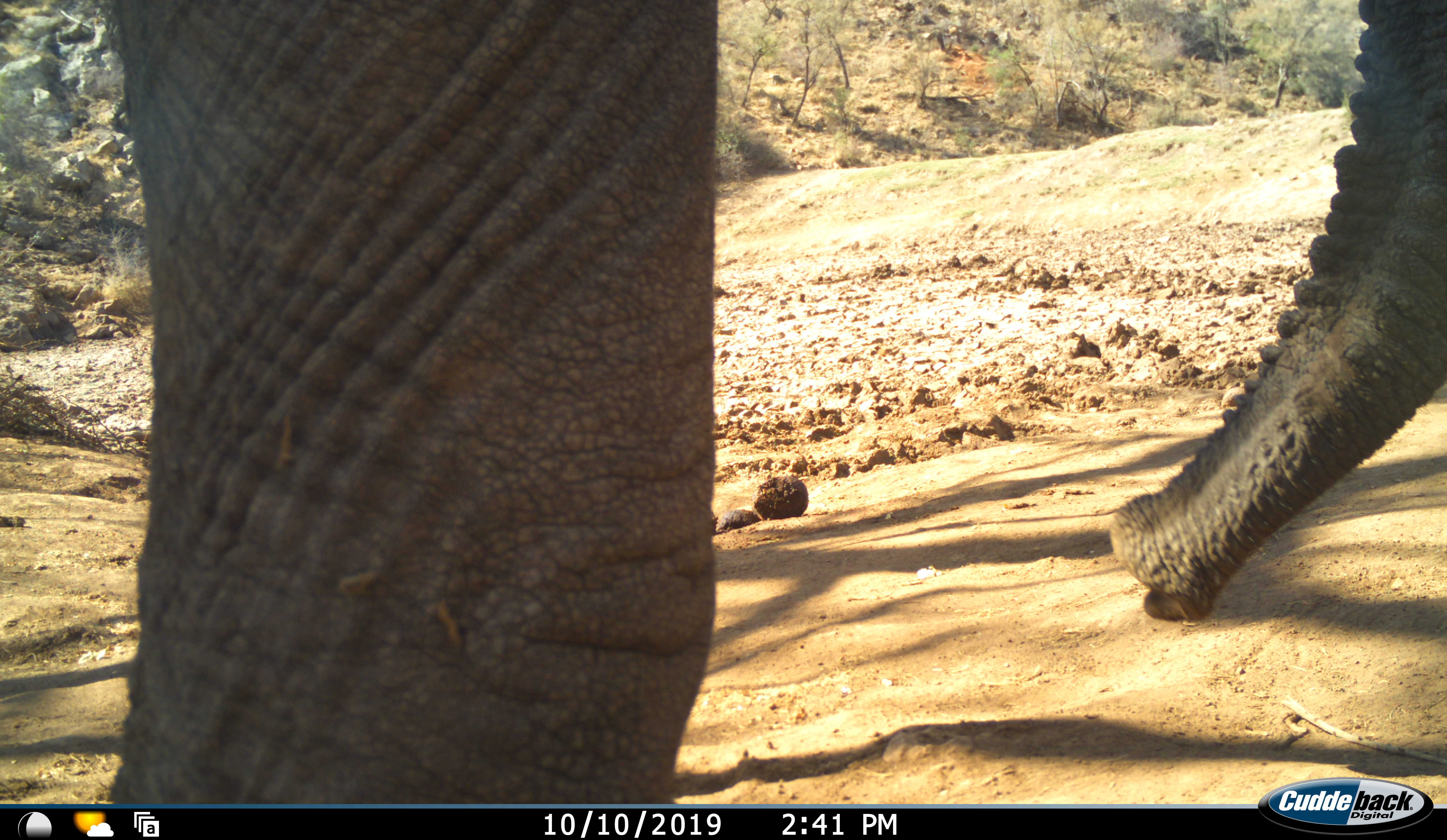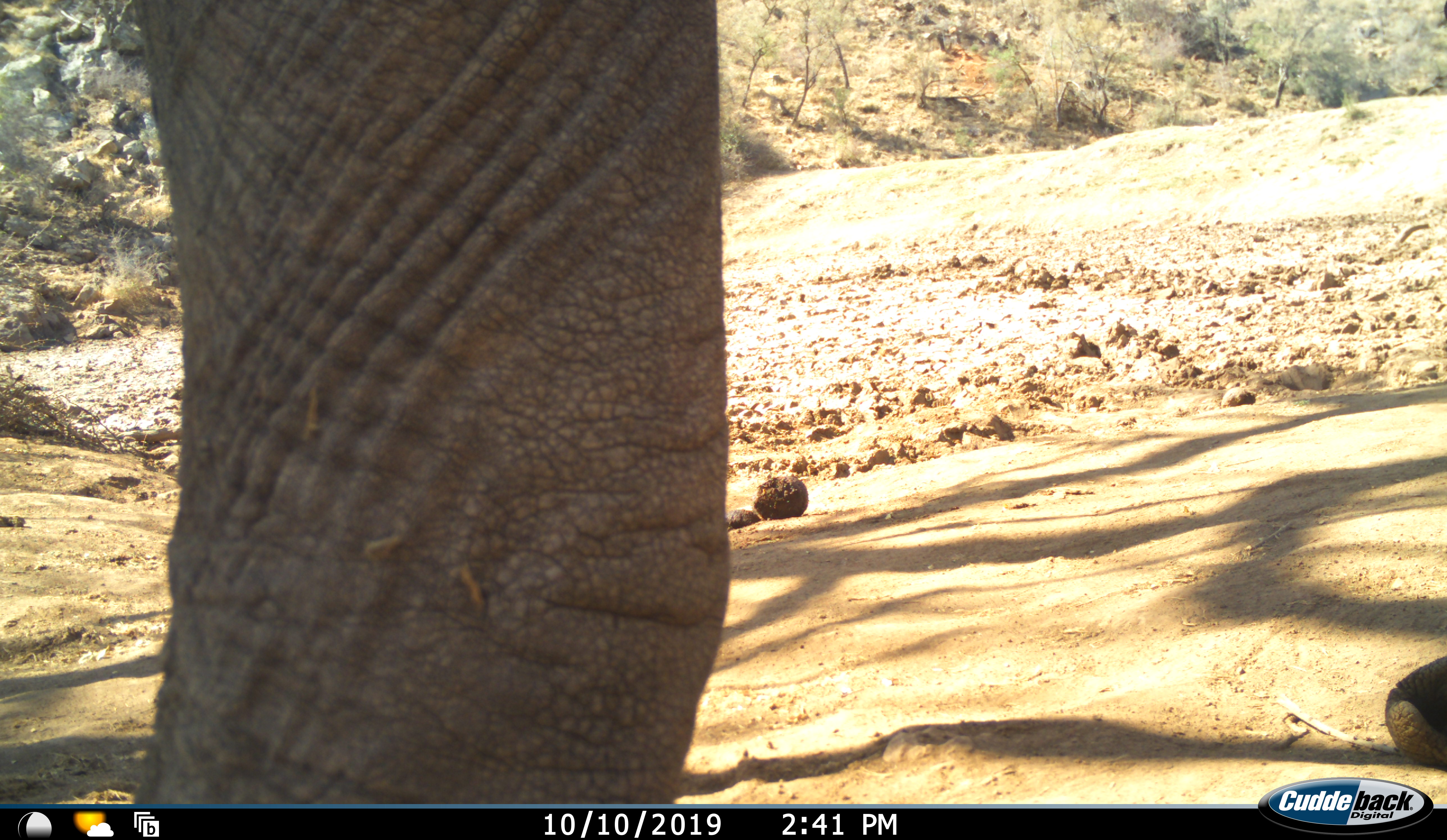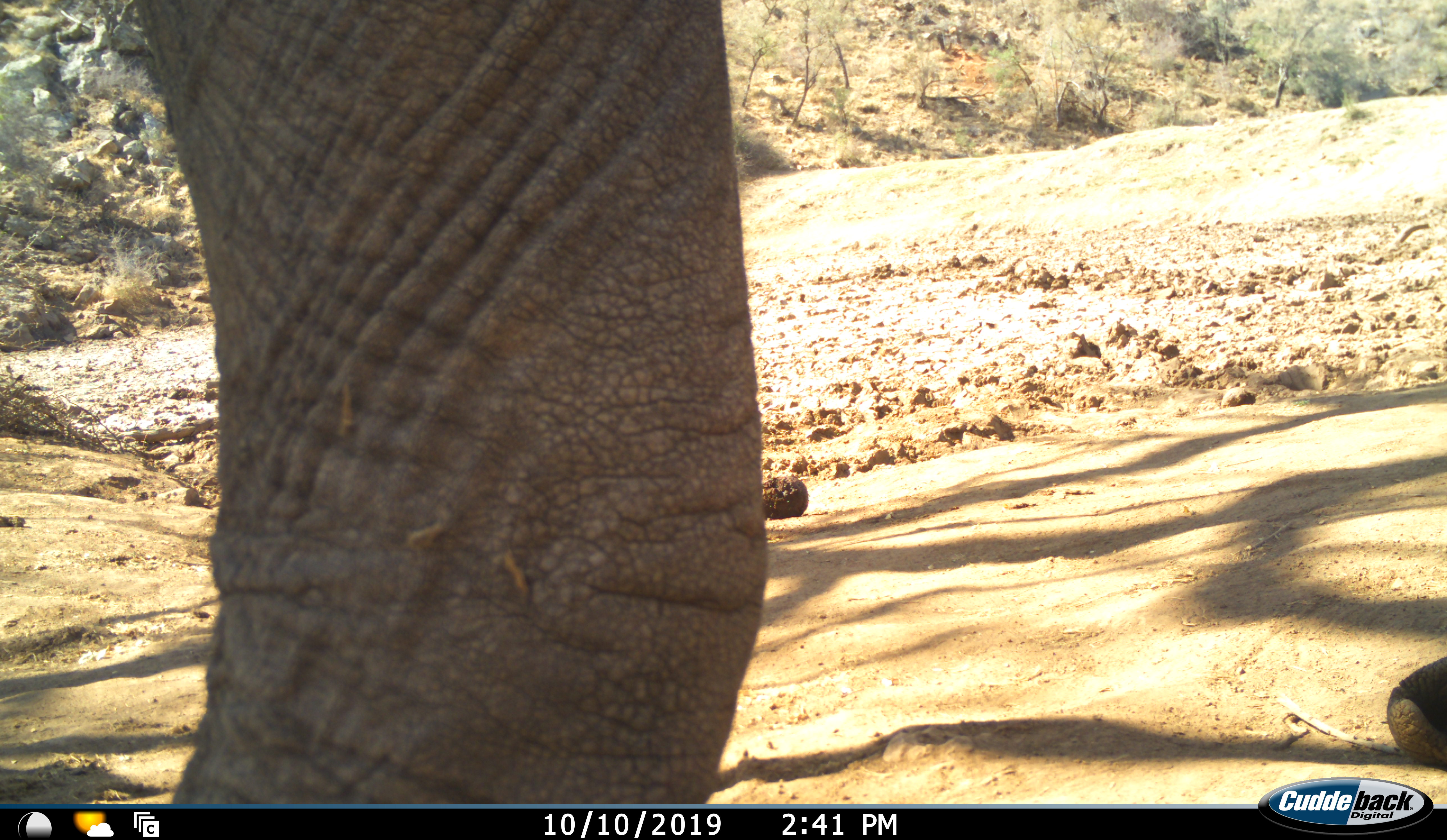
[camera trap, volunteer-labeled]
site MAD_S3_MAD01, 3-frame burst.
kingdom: Animalia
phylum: Chordata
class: Mammalia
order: Proboscidea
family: Elephantidae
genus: Loxodonta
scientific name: Loxodonta africana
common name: african bush elephant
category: elephant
Elephant (african bush elephant) (Loxodonta africana), count 1. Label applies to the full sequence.